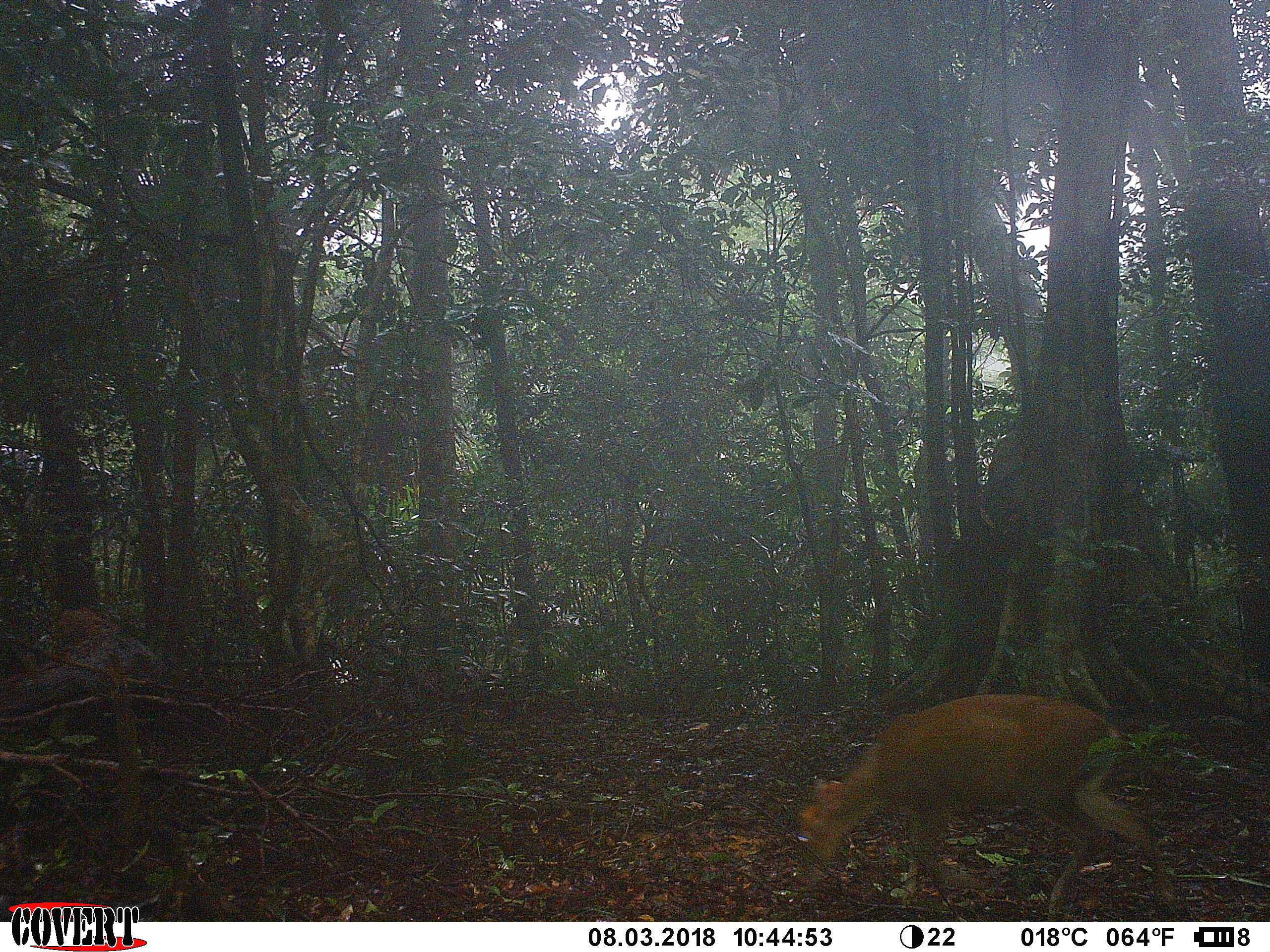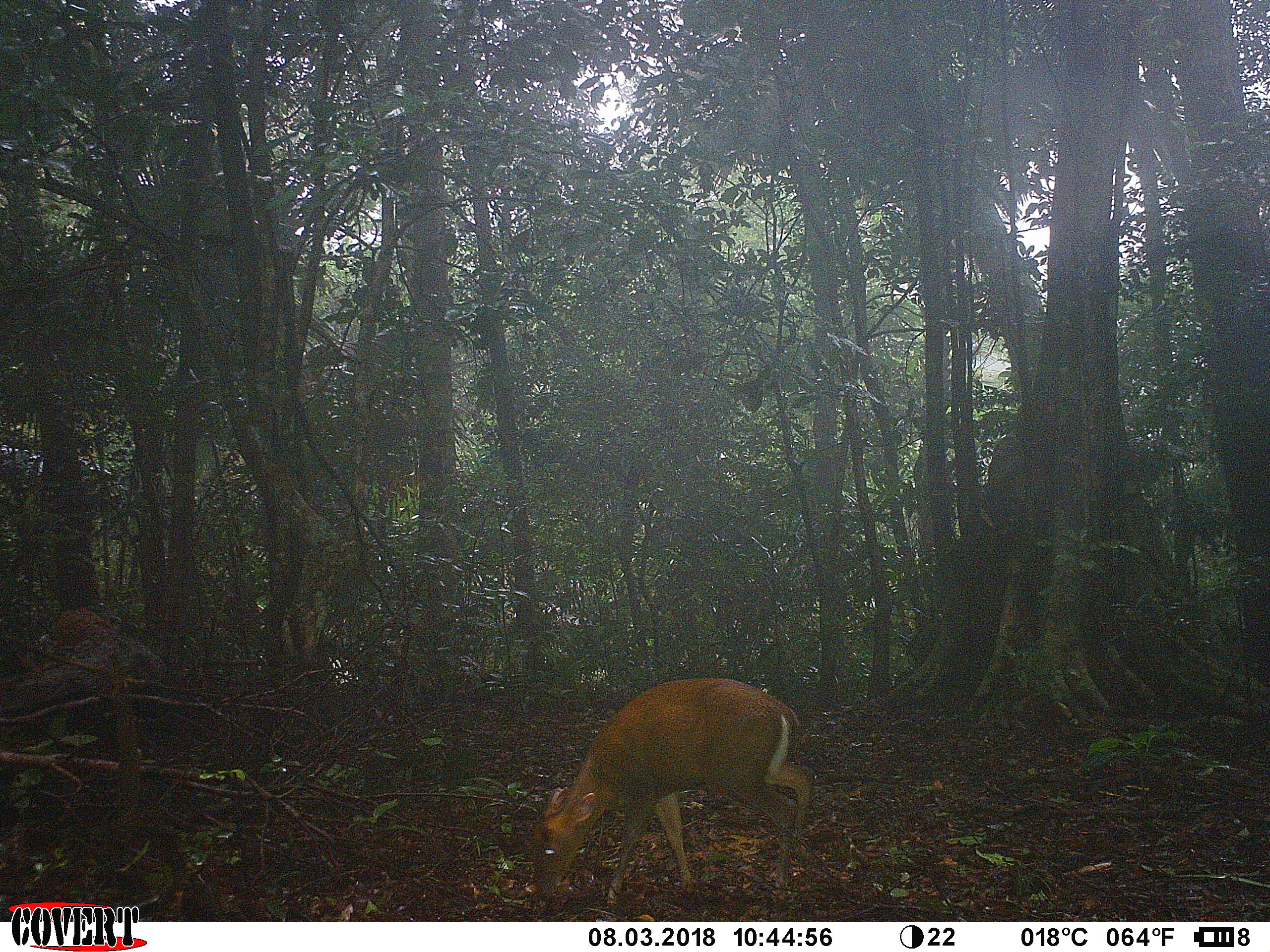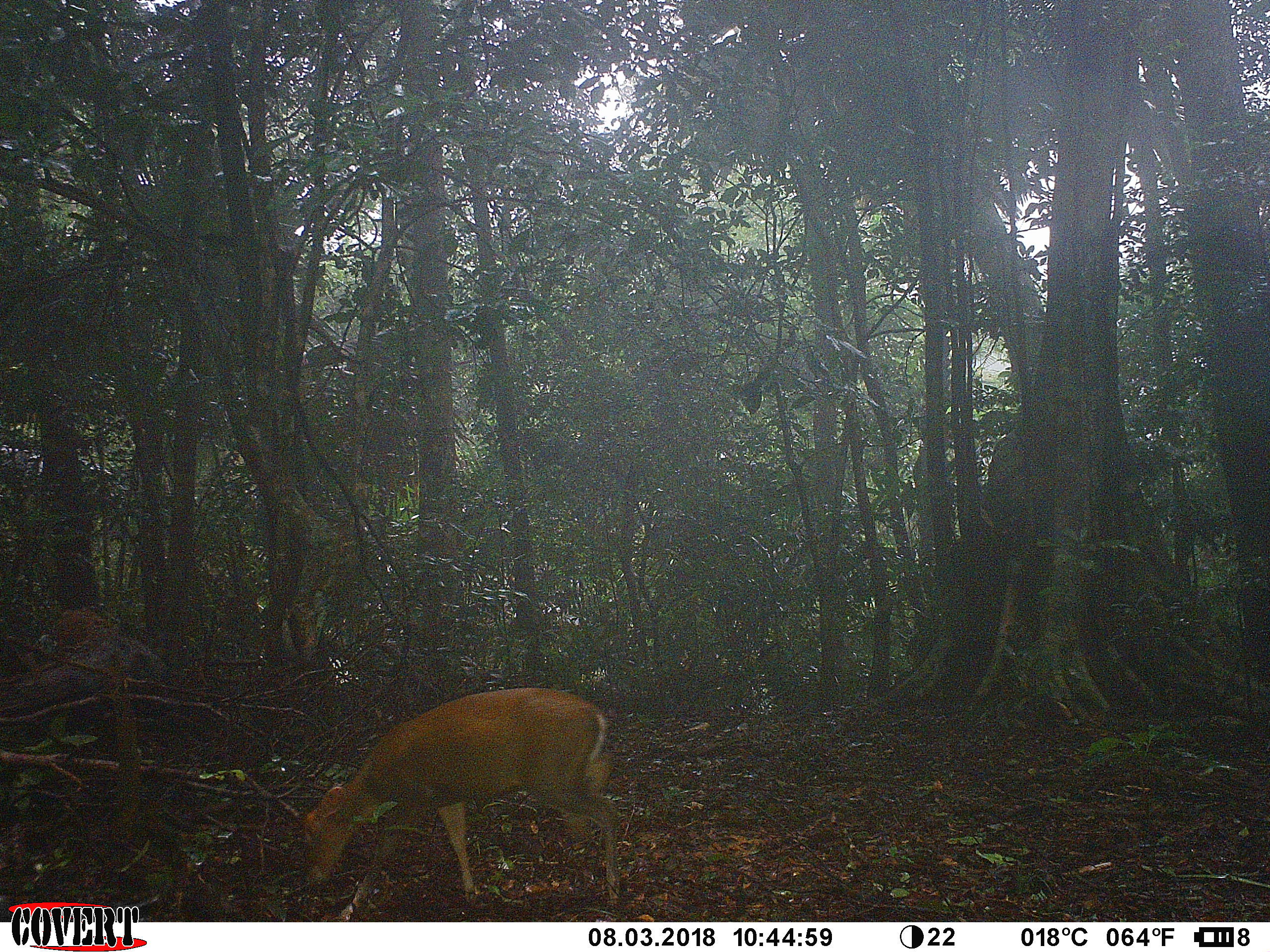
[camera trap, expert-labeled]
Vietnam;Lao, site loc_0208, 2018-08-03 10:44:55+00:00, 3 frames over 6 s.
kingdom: Animalia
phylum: Chordata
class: Mammalia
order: Artiodactyla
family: Cervidae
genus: Muntiacus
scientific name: Muntiacus rooseveltorum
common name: roosevelt's muntjac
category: roosevelts muntjac group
Roosevelts muntjac group (roosevelt's muntjac) (Muntiacus rooseveltorum). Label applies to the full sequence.